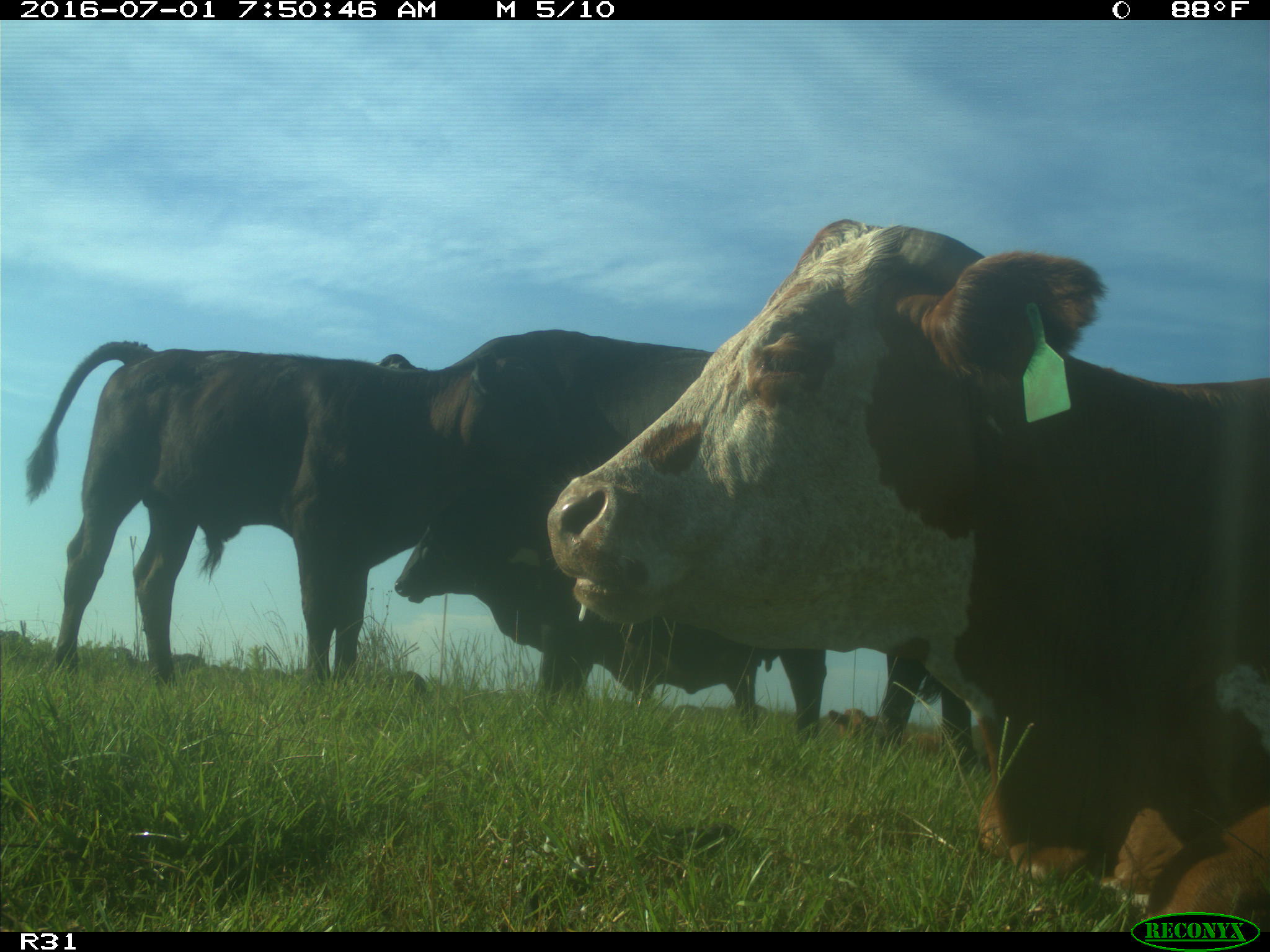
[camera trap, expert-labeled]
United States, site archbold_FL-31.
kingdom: Animalia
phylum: Chordata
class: Mammalia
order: Artiodactyla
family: Bovidae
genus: Bos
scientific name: Bos taurus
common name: domestic cow